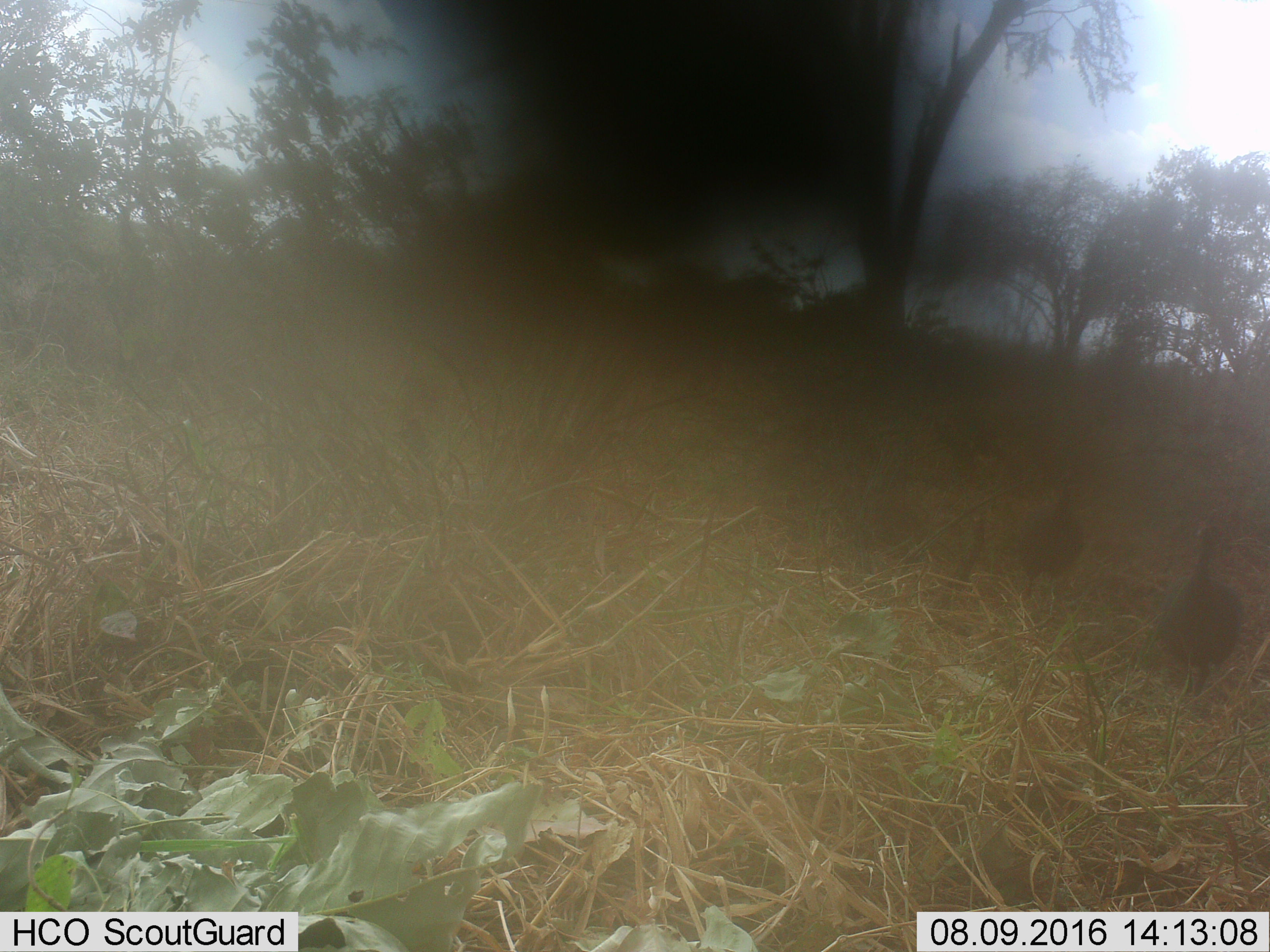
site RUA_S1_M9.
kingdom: Animalia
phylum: Chordata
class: Aves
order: Galliformes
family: Numididae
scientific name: Numididae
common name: guineafowl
Guineafowl (Numididae), count 2. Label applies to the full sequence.